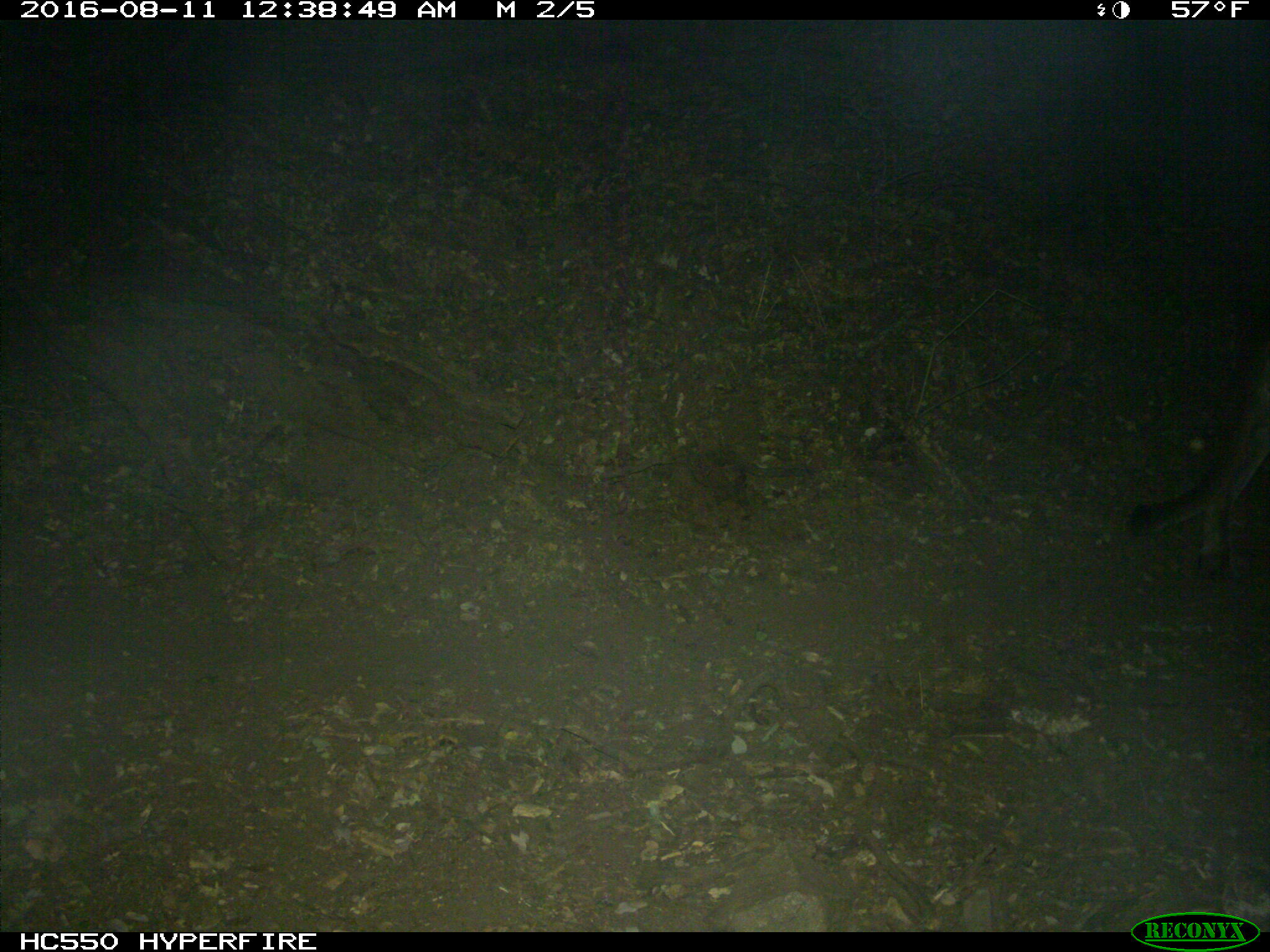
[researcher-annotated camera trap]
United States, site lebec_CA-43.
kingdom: Animalia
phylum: Chordata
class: Mammalia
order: Carnivora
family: Felidae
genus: Puma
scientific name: Puma concolor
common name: mountain lion